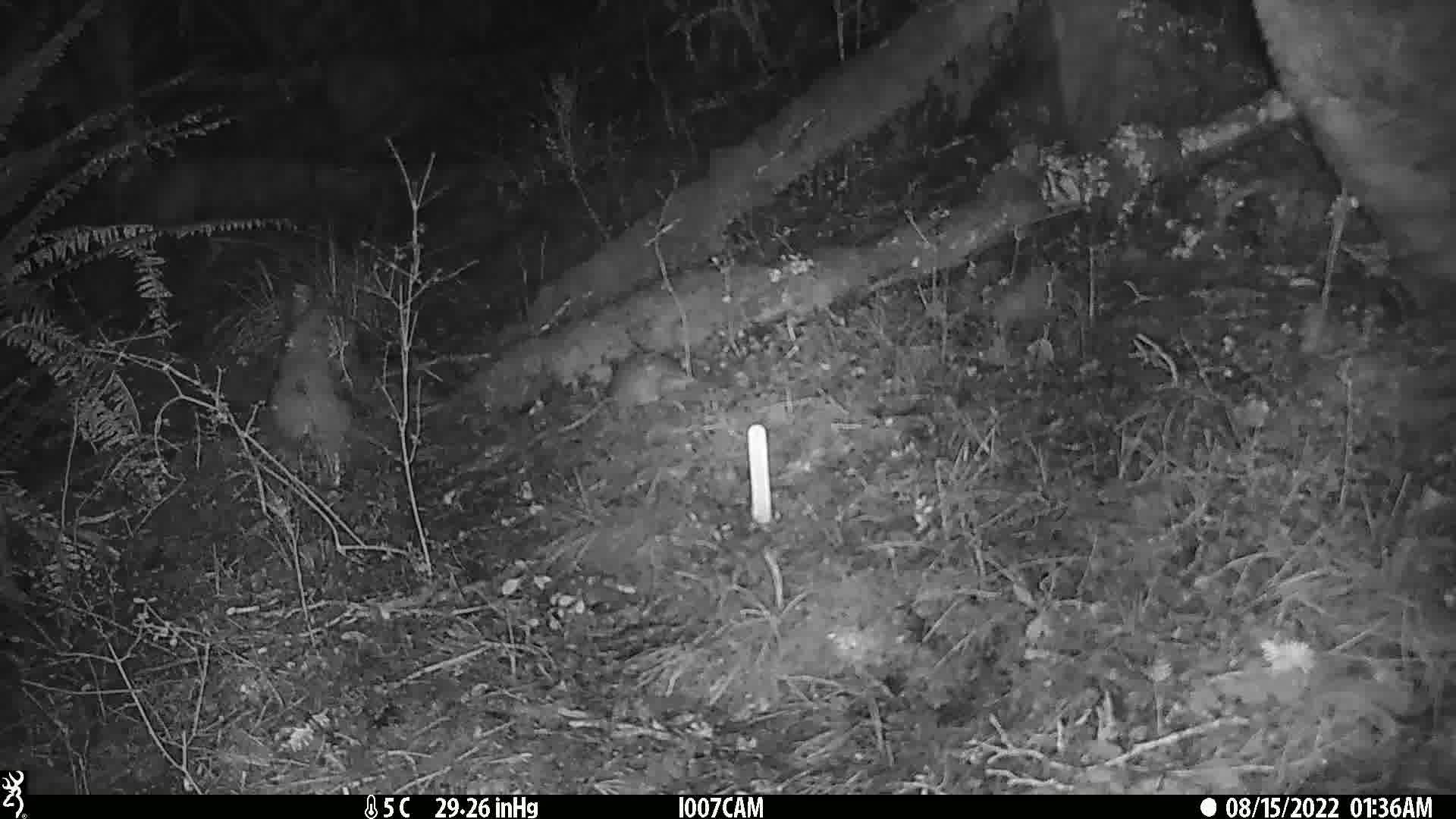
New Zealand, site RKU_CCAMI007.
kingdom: Animalia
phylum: Chordata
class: Mammalia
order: Rodentia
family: Muridae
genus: Rattus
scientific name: Rattus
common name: rat